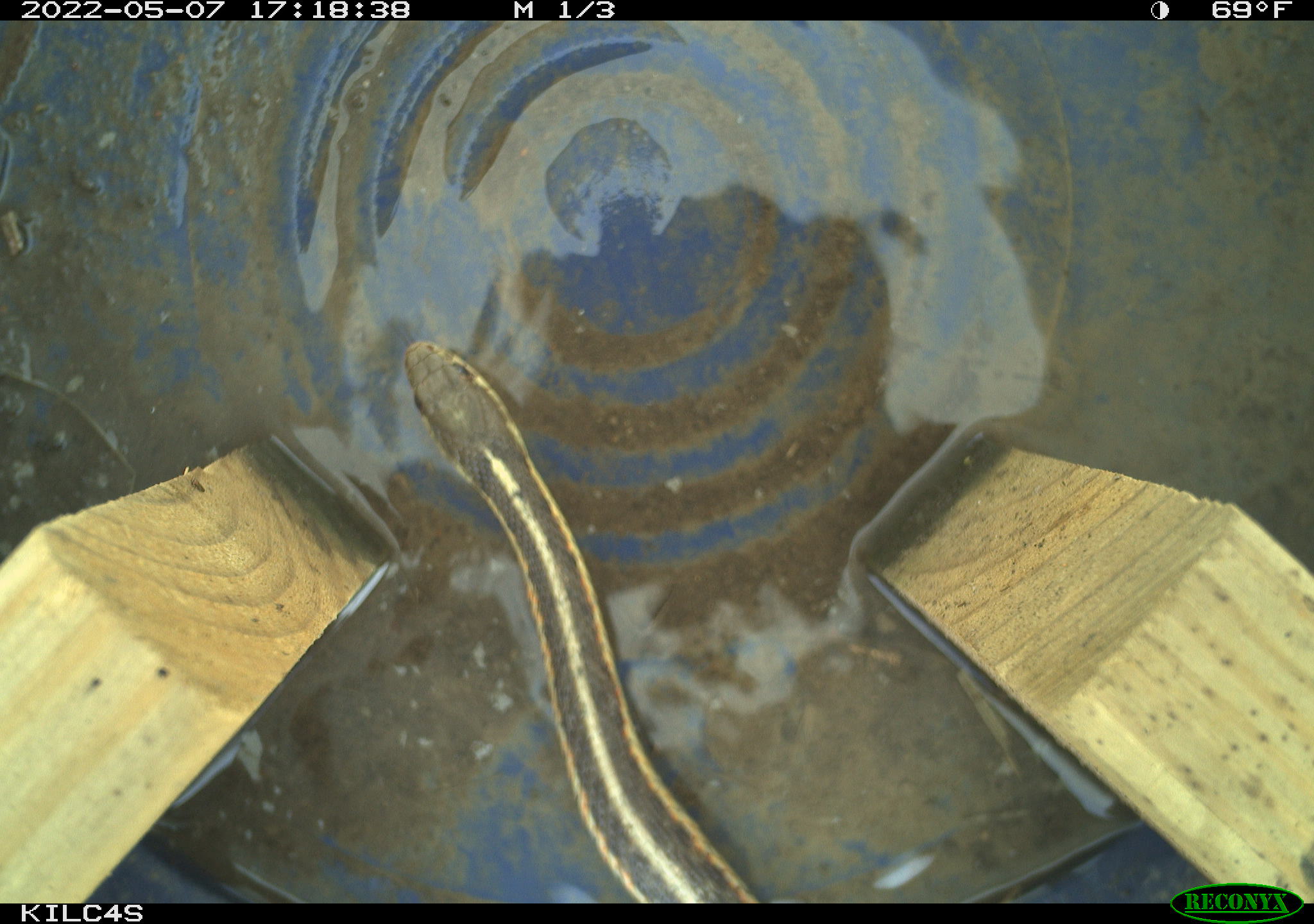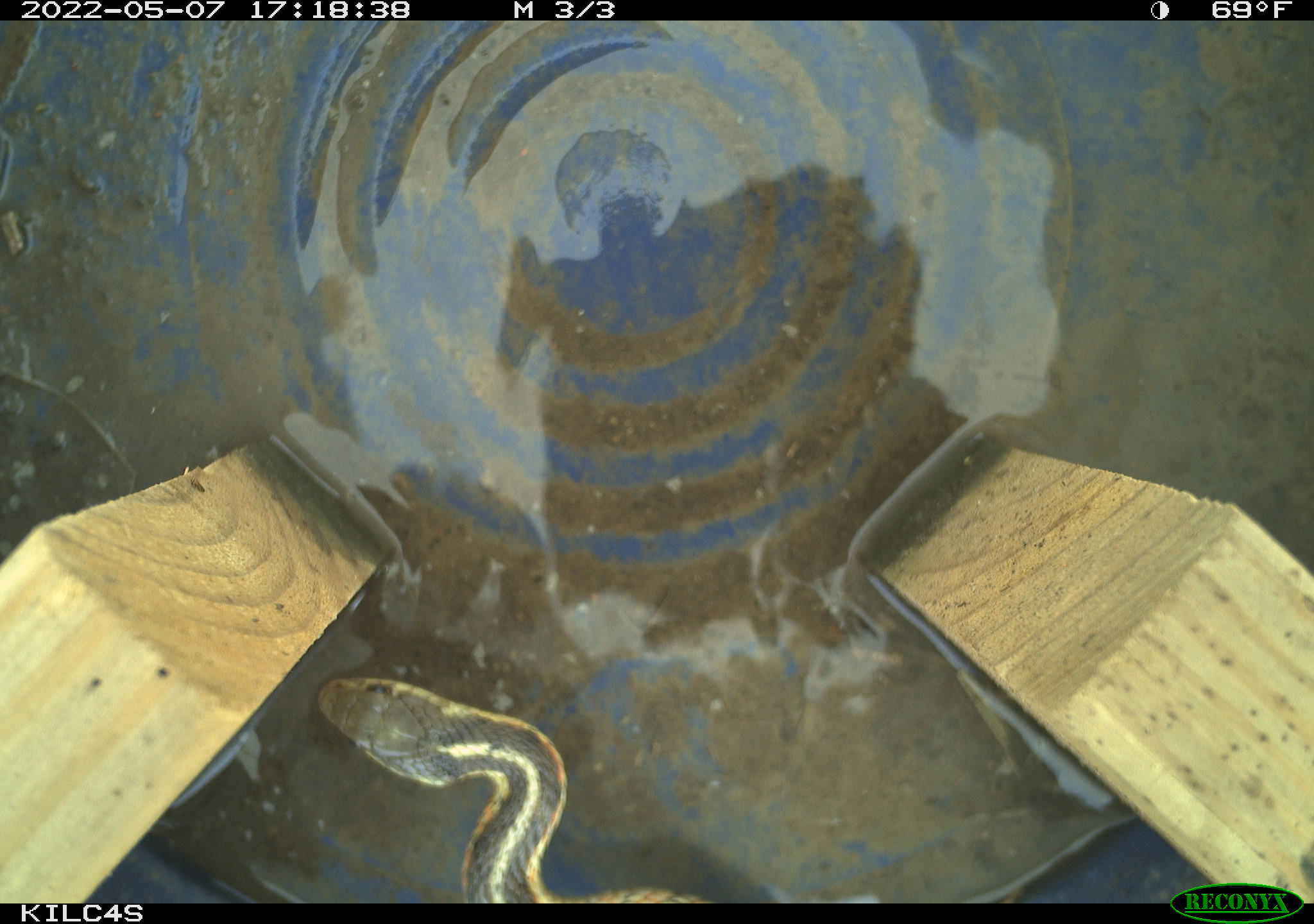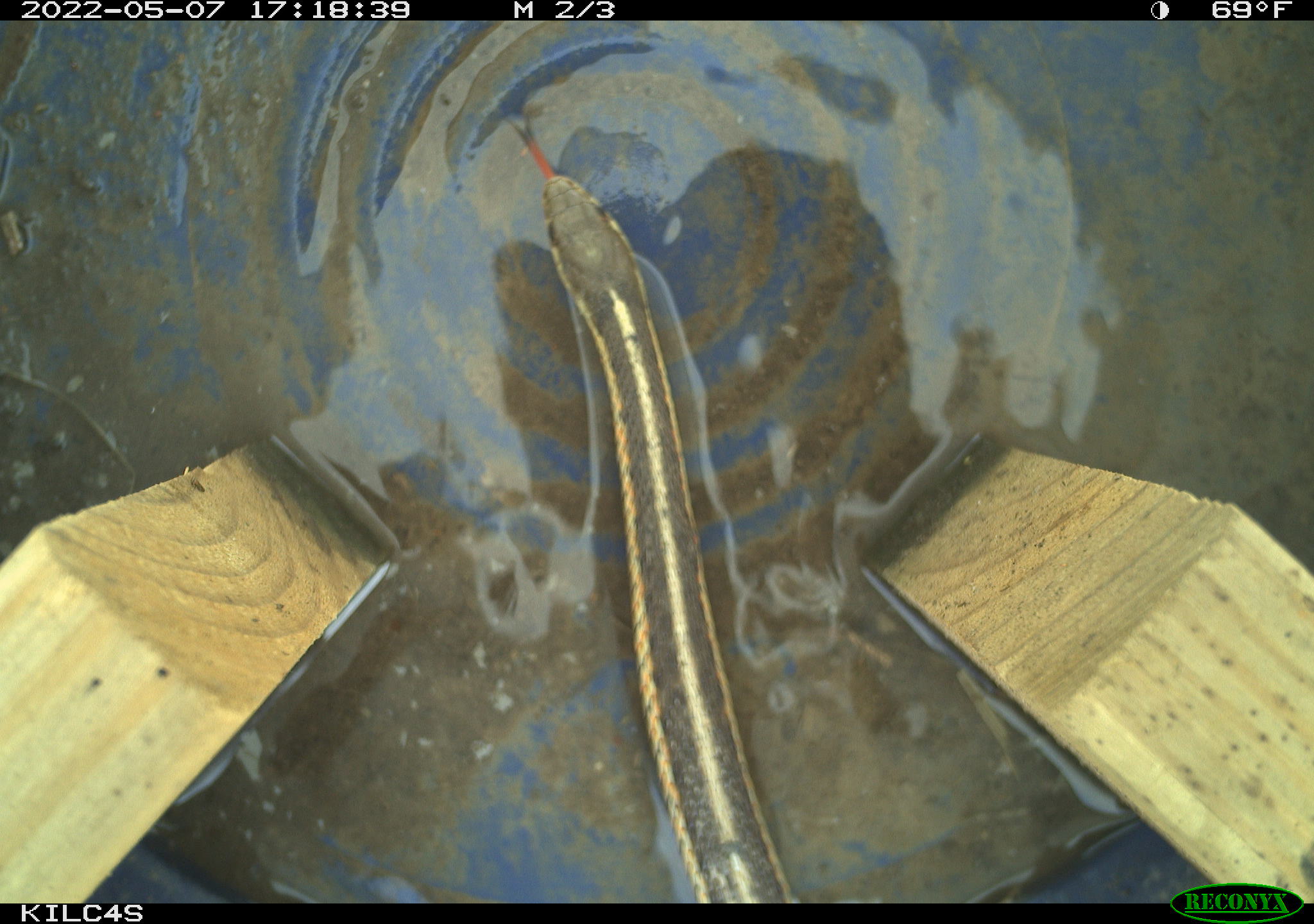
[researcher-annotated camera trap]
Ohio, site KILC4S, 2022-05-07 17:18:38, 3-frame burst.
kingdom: Animalia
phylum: Chordata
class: Reptilia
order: Squamata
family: Colubridae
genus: Thamnophis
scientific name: Thamnophis sirtalis sirtalis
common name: eastern gartersnake